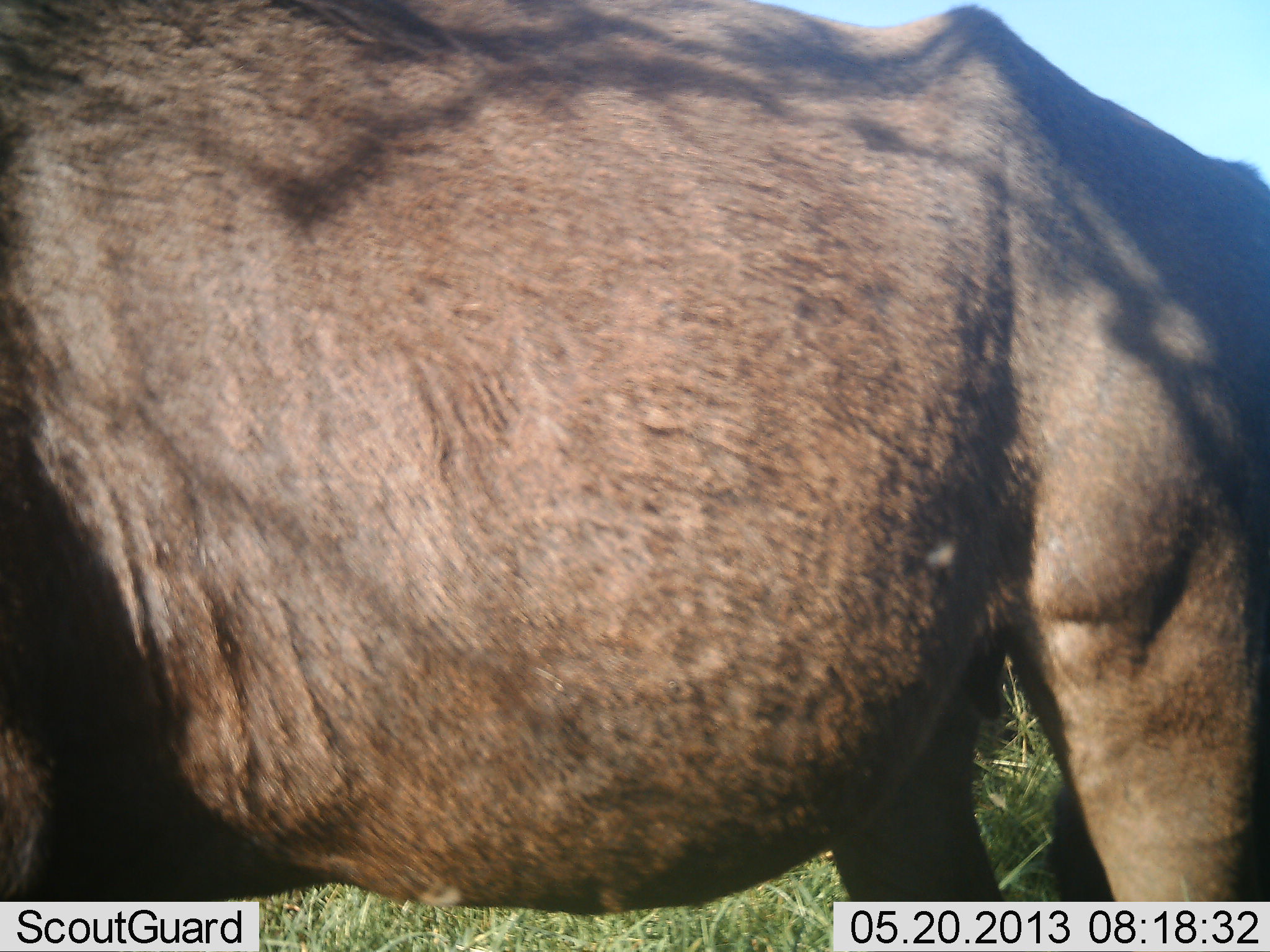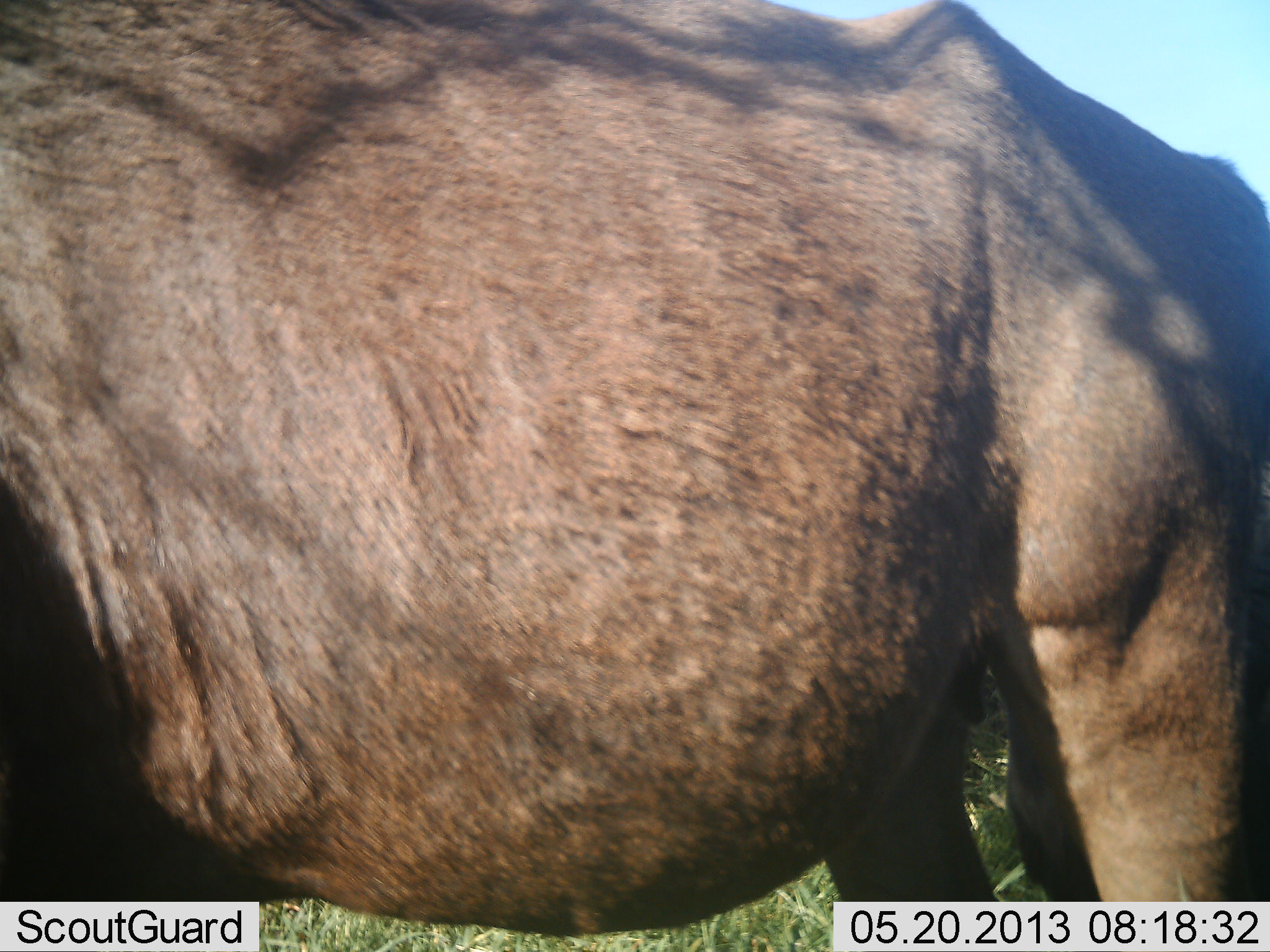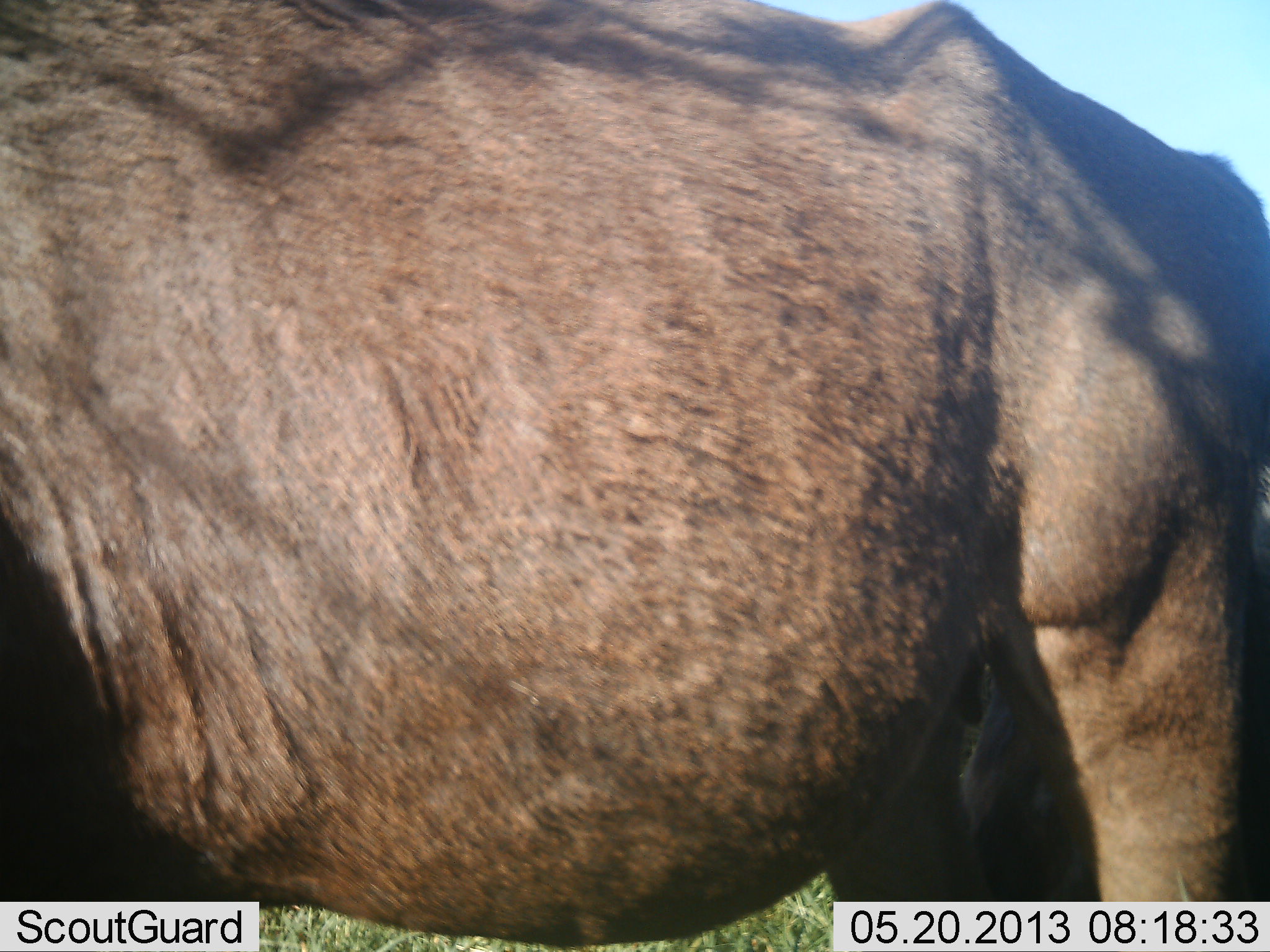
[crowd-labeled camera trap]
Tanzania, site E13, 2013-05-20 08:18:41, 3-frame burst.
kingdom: Animalia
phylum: Chordata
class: Mammalia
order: Artiodactyla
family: Bovidae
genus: Connochaetes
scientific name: Connochaetes taurinus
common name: blue wildebeest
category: wildebeest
Wildebeest (blue wildebeest) (Connochaetes taurinus), count 1. Behavior (volunteer vote fractions): standing 88%, resting 0%, moving 6%, interacting 0%. Young present (vote fraction): 0%. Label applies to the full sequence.